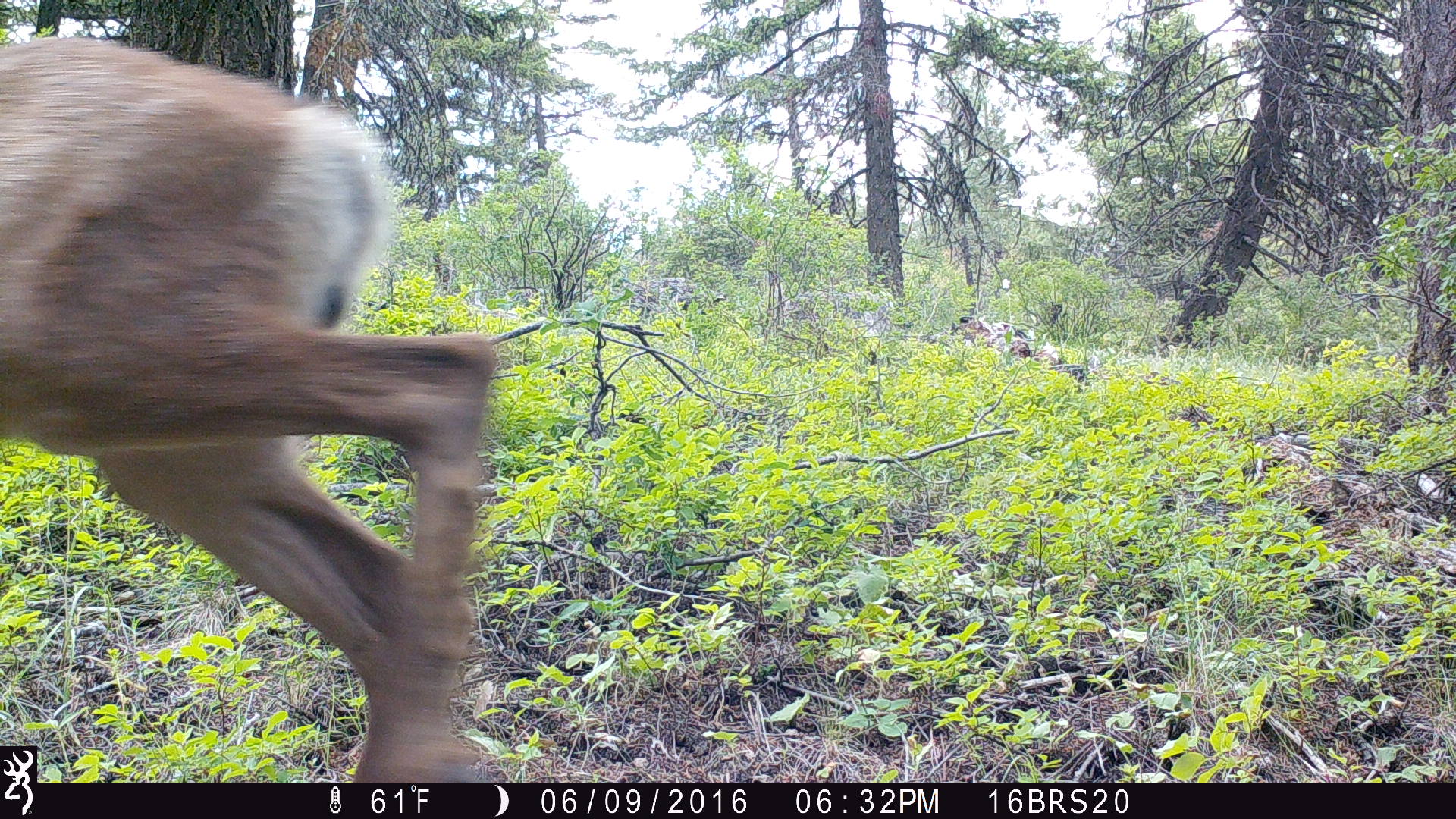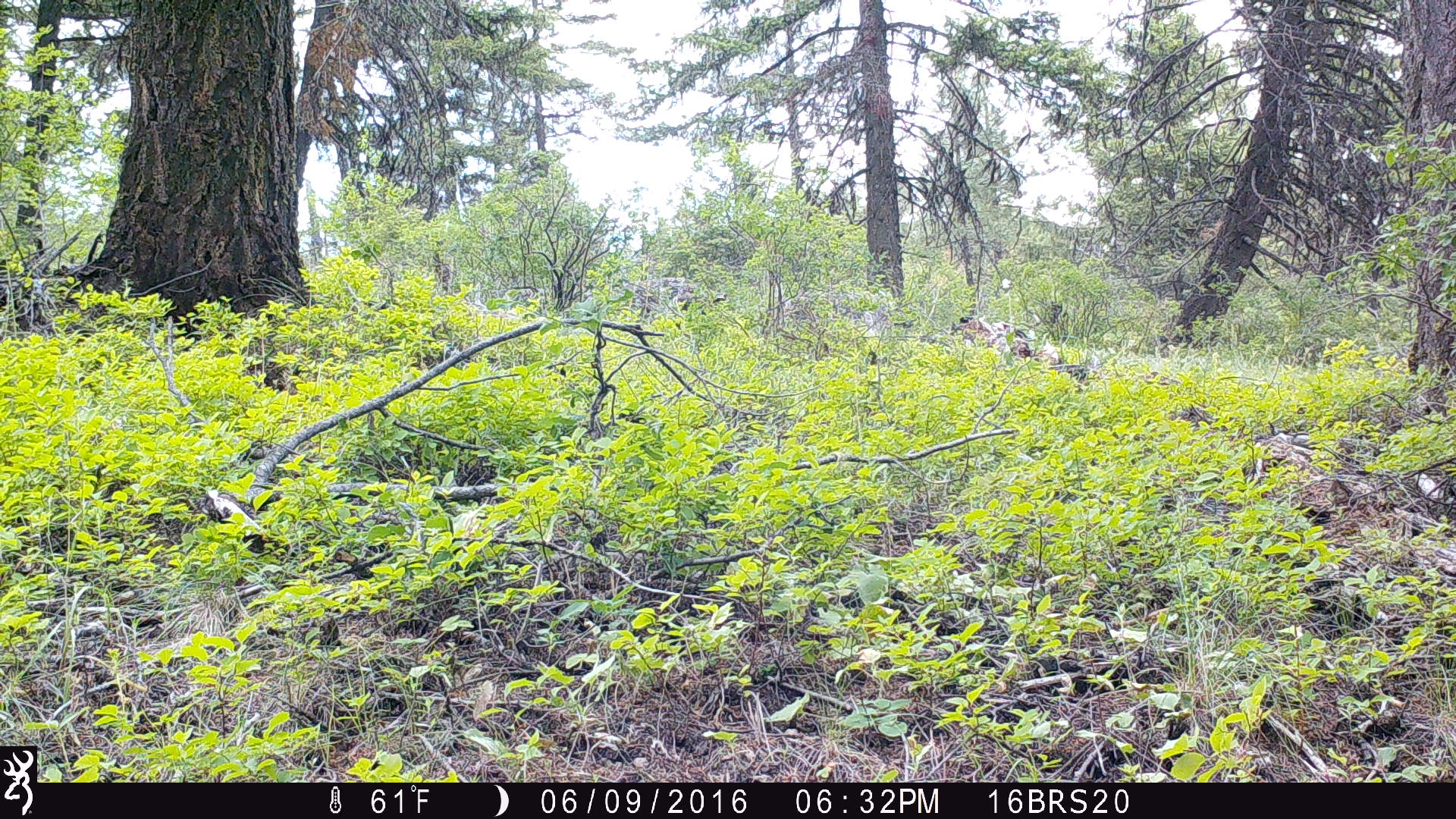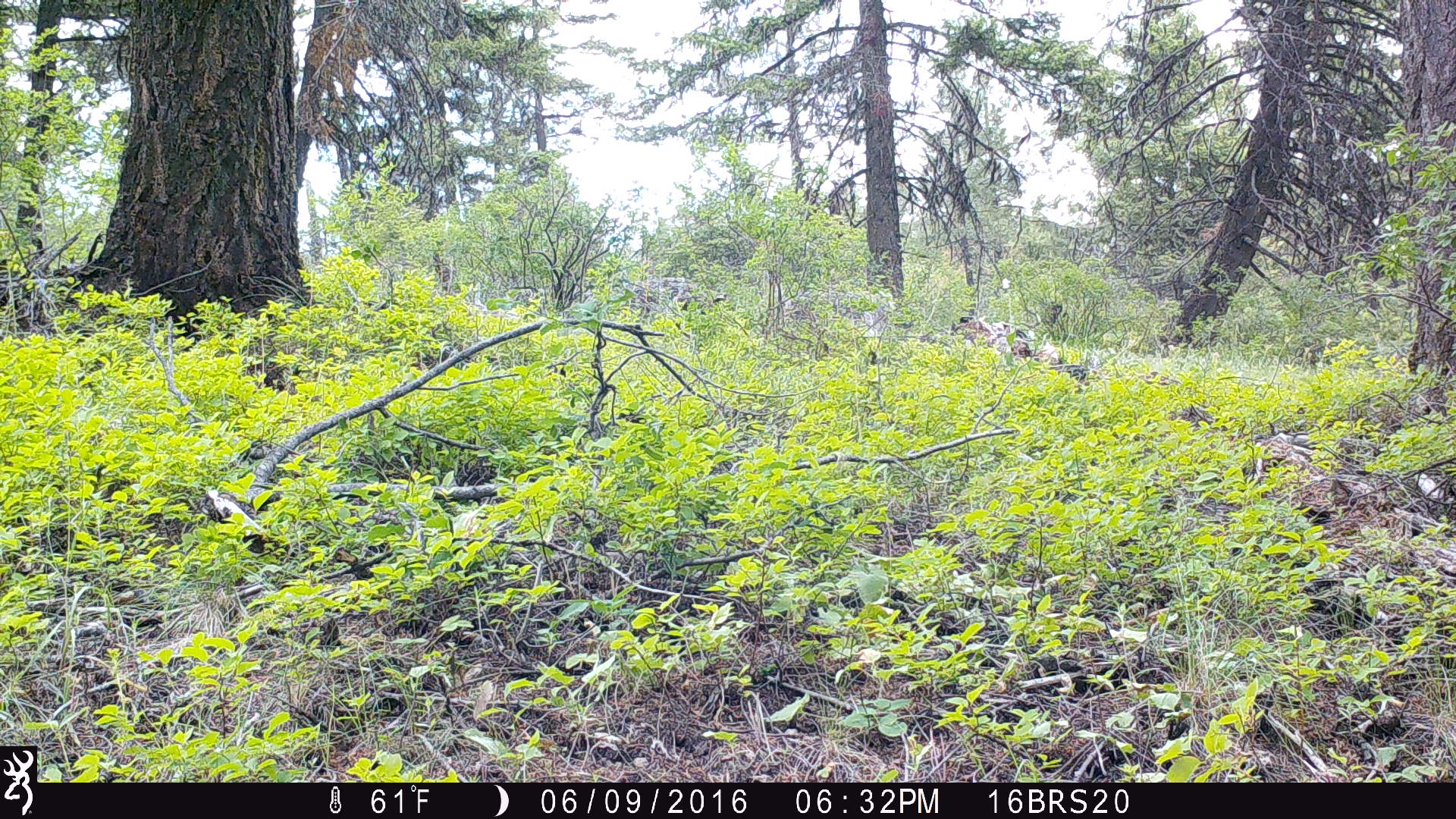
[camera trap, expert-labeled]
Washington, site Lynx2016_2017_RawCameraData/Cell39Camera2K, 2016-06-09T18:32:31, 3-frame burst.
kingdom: Animalia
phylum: Chordata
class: Mammalia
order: Artiodactyla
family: Cervidae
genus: Odocoileus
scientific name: Odocoileus hemionus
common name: mule deer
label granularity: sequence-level